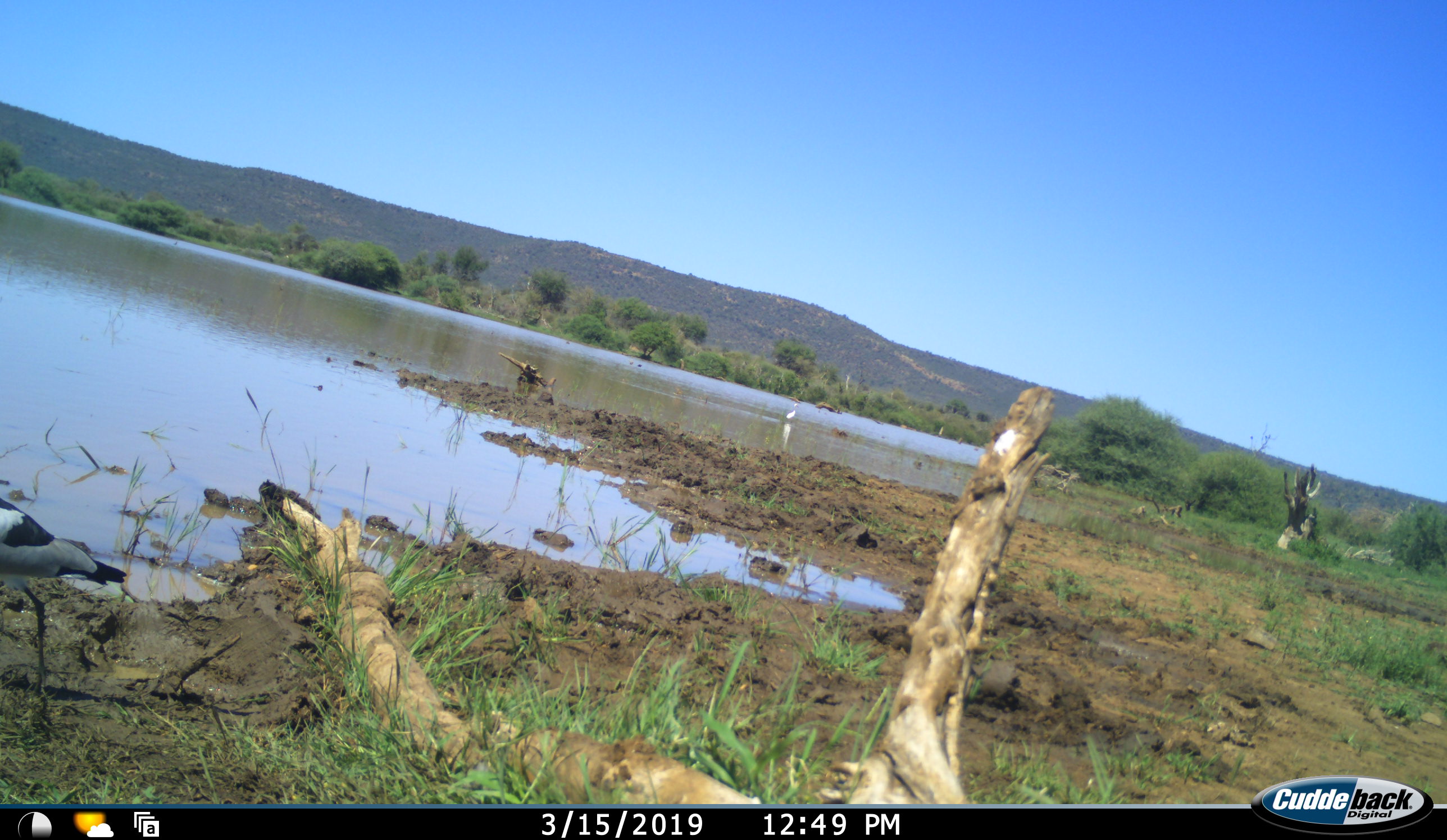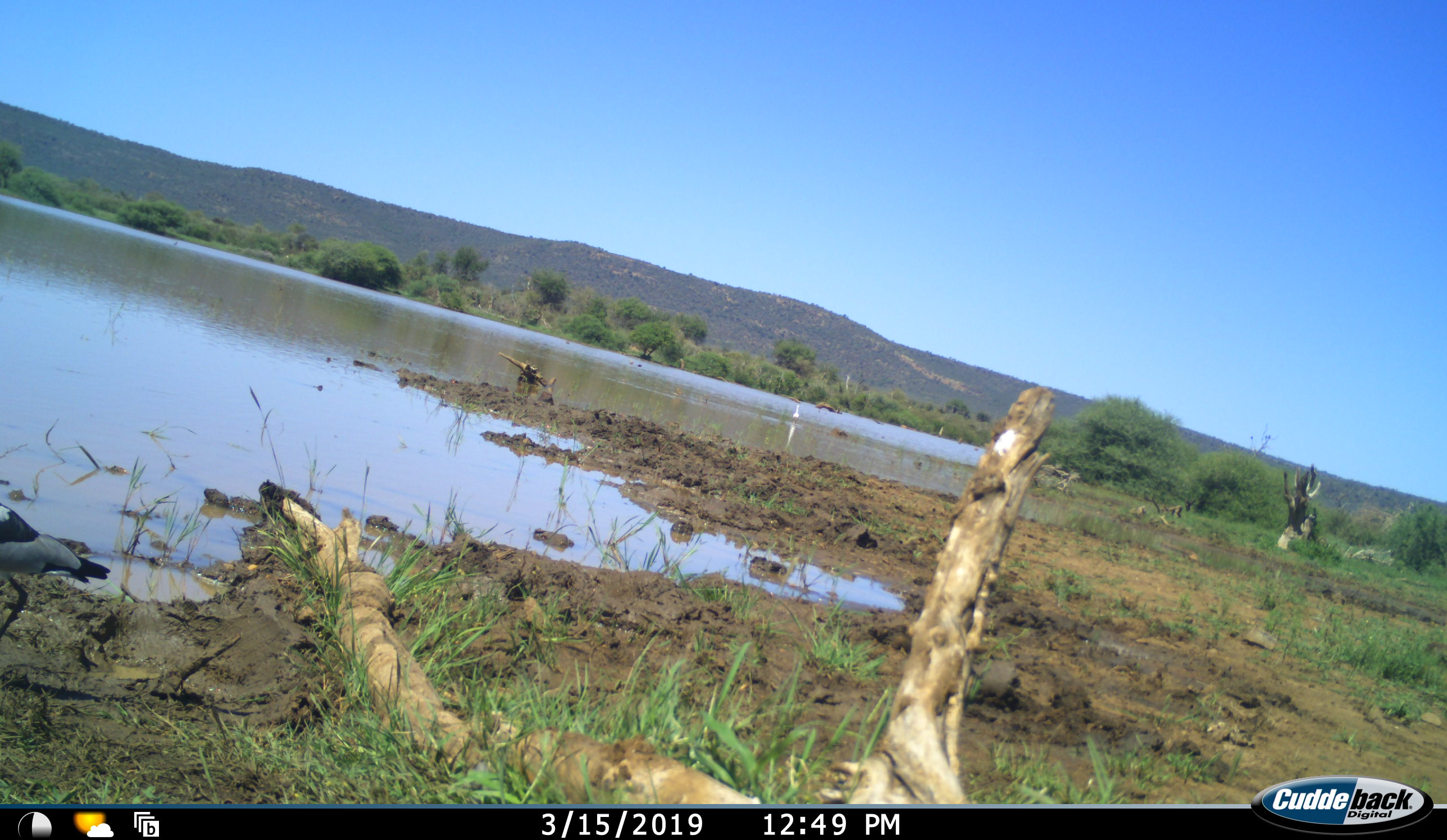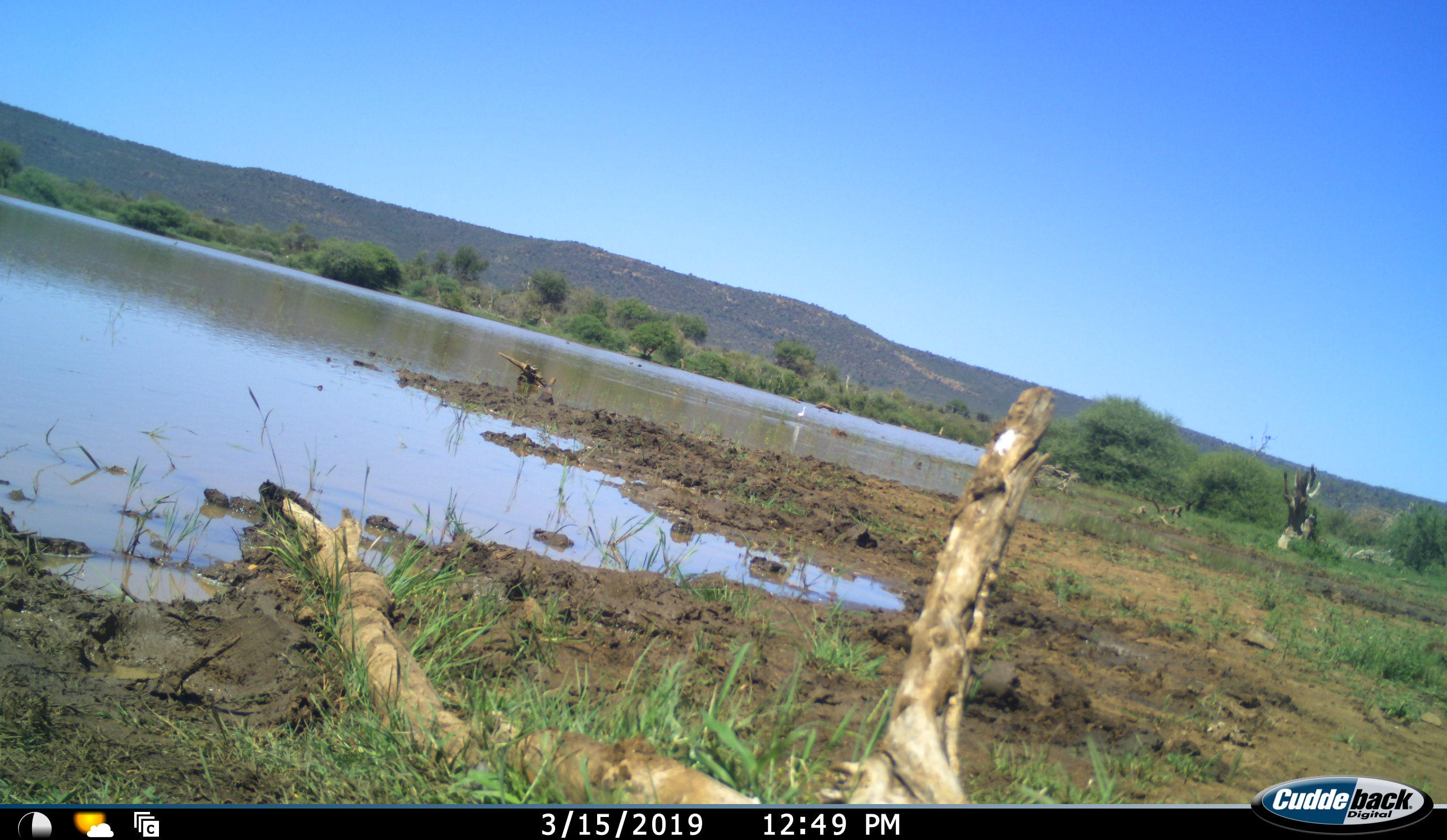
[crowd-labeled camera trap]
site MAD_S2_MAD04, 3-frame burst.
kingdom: Animalia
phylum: Chordata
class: Aves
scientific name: Aves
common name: bird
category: birdother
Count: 2.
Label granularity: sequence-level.